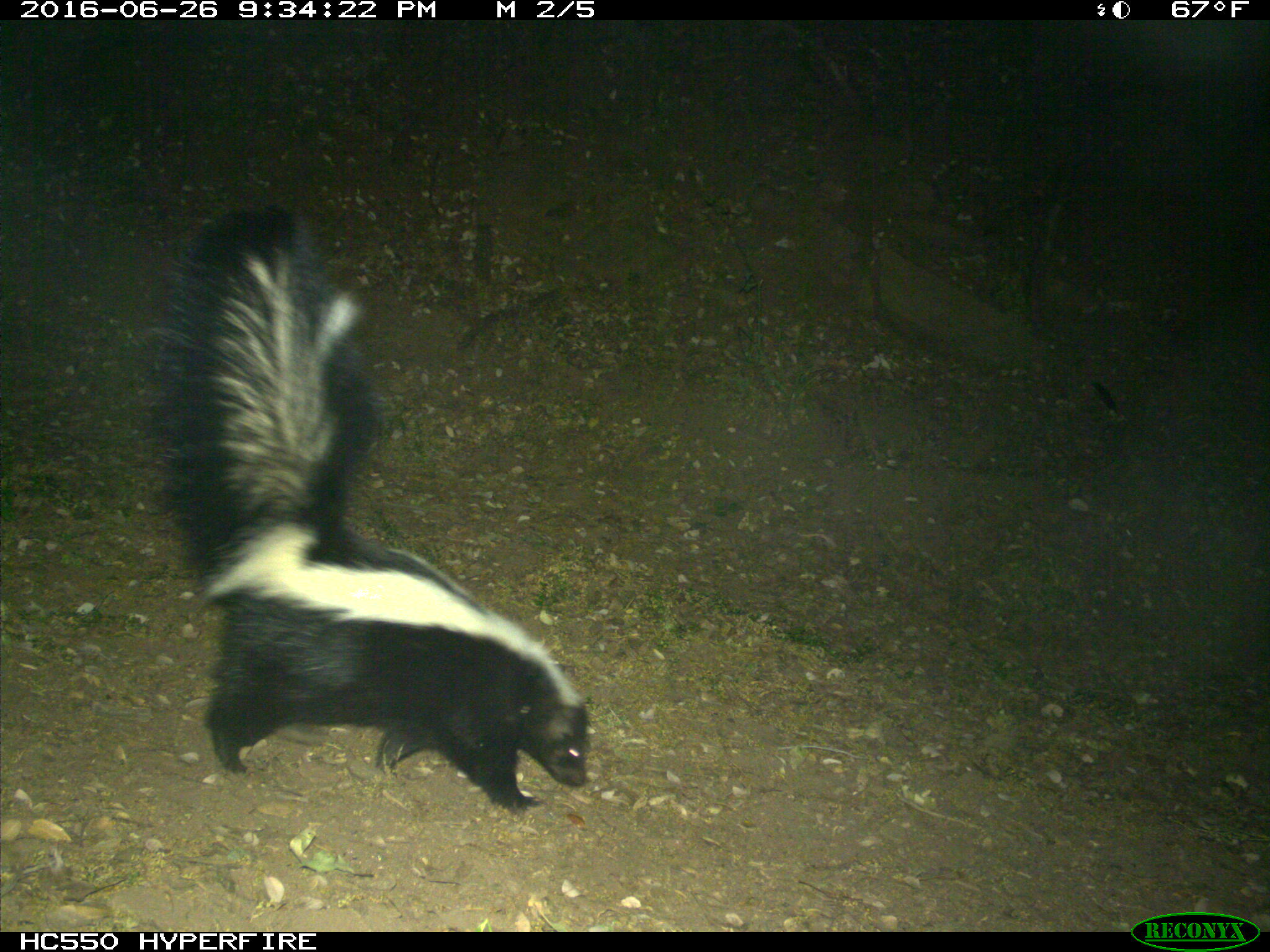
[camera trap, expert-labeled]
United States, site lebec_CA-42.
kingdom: Animalia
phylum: Chordata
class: Mammalia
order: Carnivora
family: Mephitidae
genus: Mephitis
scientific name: Mephitis mephitis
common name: striped skunk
Mephitis mephitis (striped skunk).